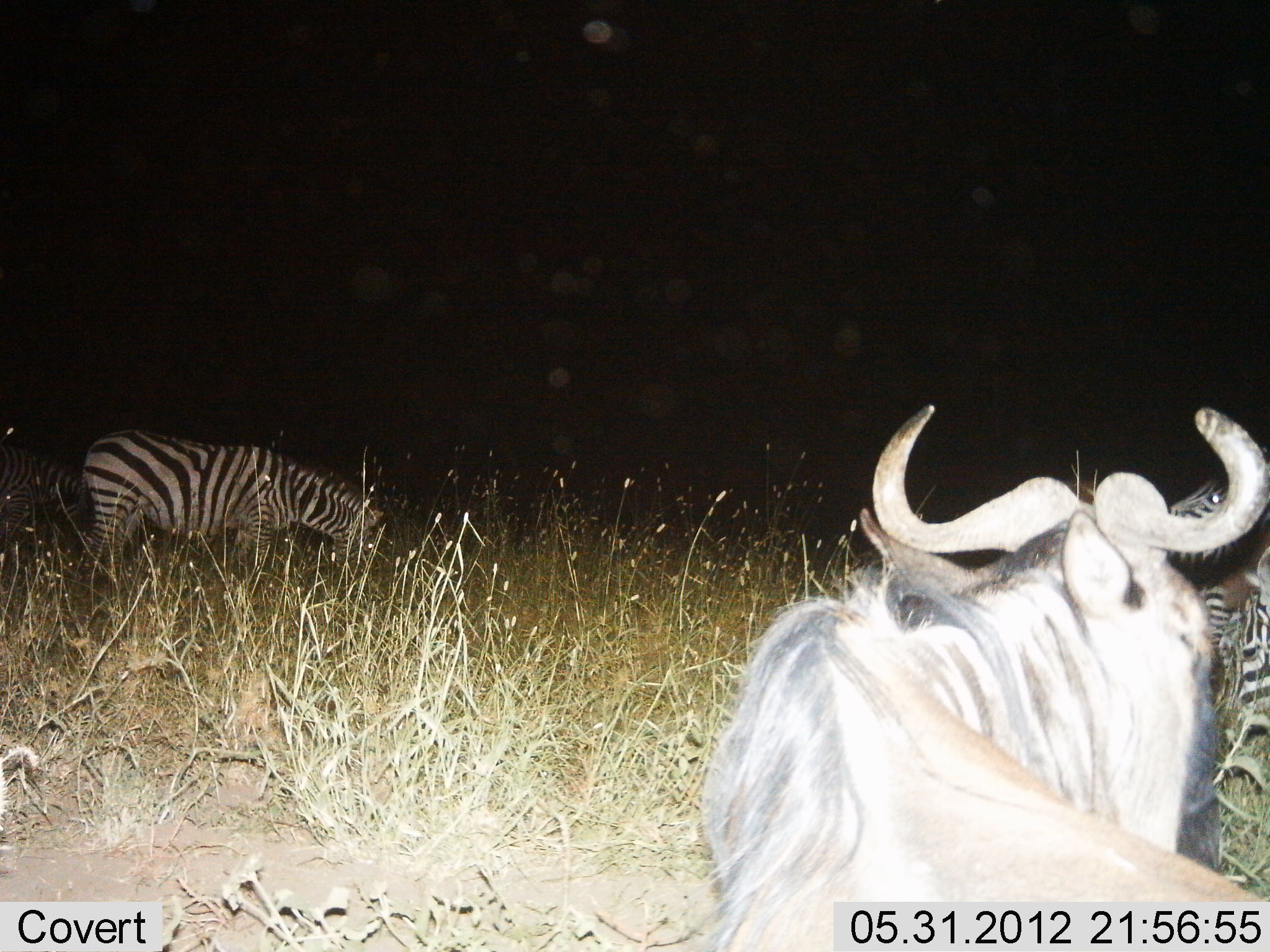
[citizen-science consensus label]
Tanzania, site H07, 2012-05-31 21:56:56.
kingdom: Animalia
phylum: Chordata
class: Mammalia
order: Artiodactyla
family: Bovidae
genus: Connochaetes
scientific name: Connochaetes taurinus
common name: blue wildebeest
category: wildebeest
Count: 1.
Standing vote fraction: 73%.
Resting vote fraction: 27%.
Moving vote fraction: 0%.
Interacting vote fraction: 0%.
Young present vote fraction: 0%.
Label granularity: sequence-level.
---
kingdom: Animalia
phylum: Chordata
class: Mammalia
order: Perissodactyla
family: Equidae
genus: Equus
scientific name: Equus quagga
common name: plains zebra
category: zebra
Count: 3.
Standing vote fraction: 42%.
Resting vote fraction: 17%.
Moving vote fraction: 0%.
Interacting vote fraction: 0%.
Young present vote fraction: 0%.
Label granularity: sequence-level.